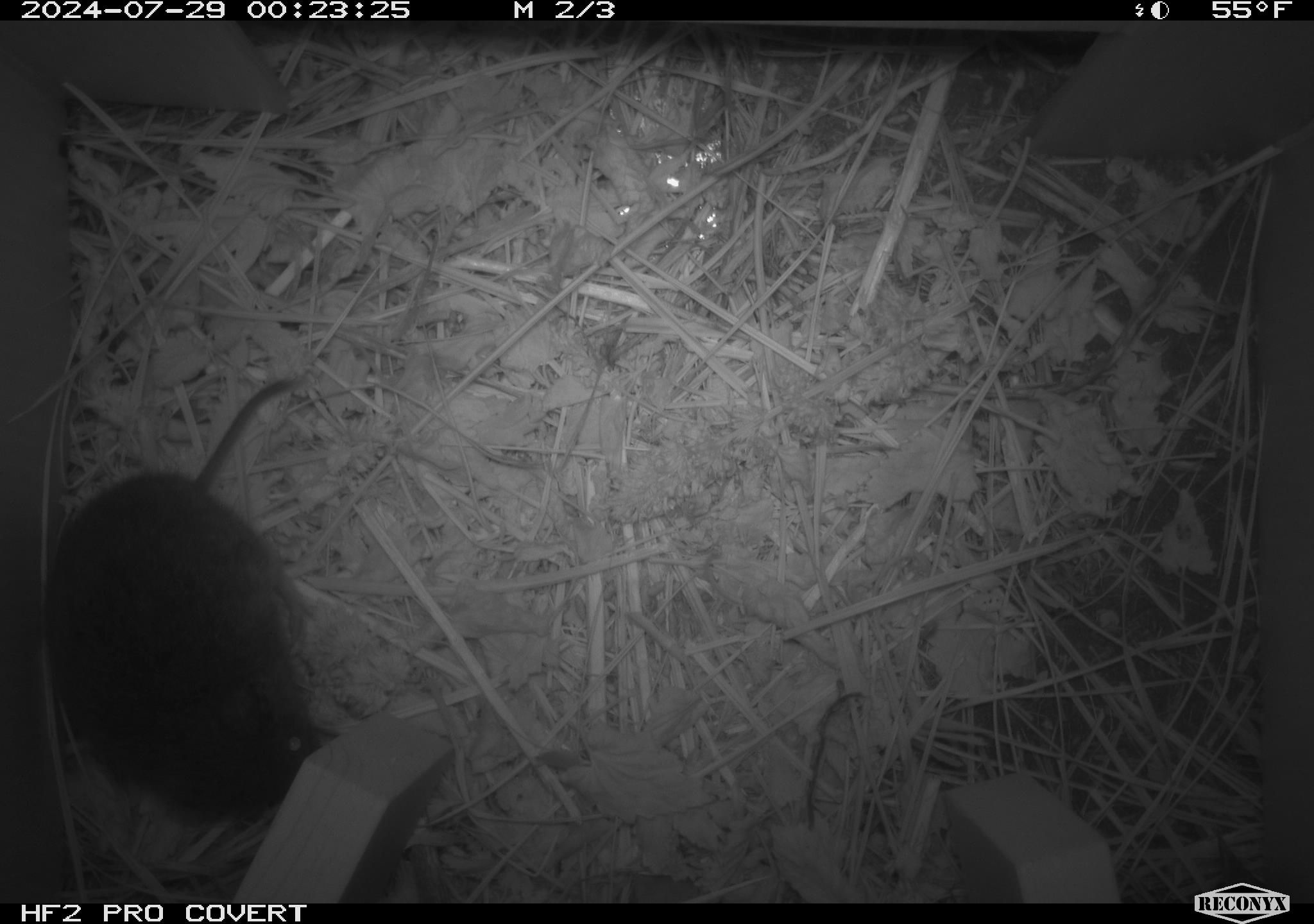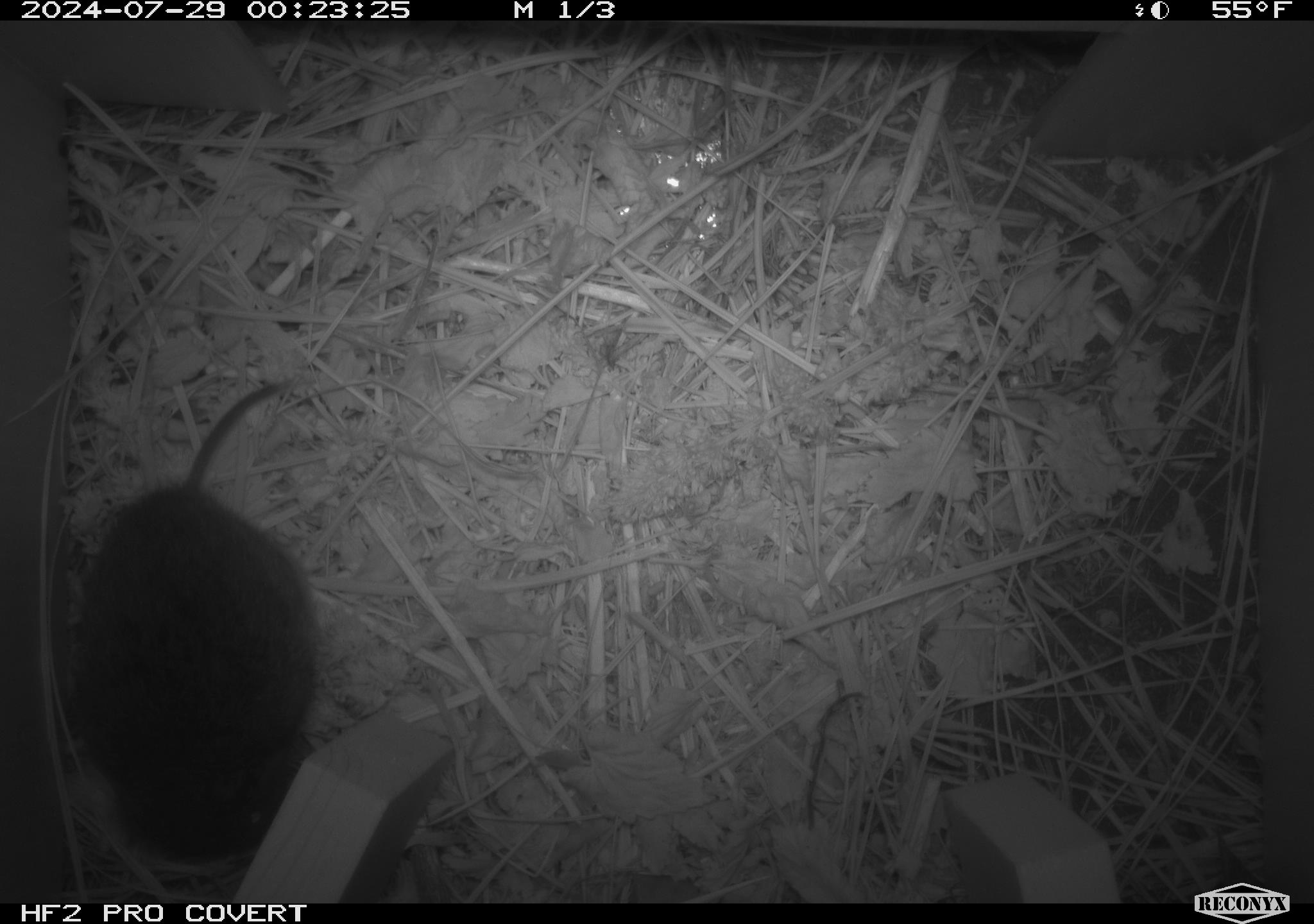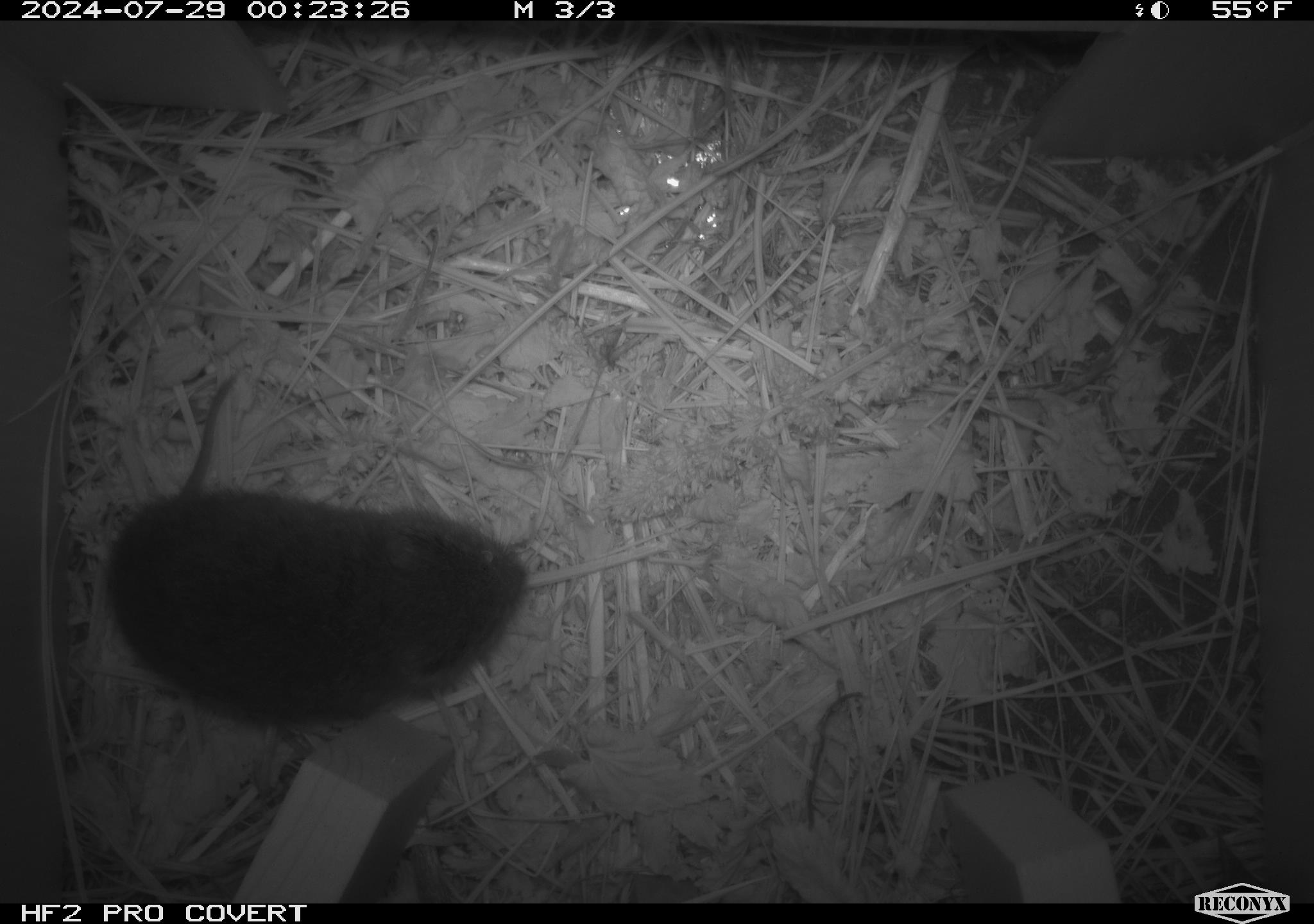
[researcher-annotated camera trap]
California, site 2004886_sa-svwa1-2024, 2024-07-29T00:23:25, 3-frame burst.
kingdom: Animalia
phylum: Chordata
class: Mammalia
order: Rodentia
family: Cricetidae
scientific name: Arvicolinae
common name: voles, lemmings, and muskrats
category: arvicolinae subfamily